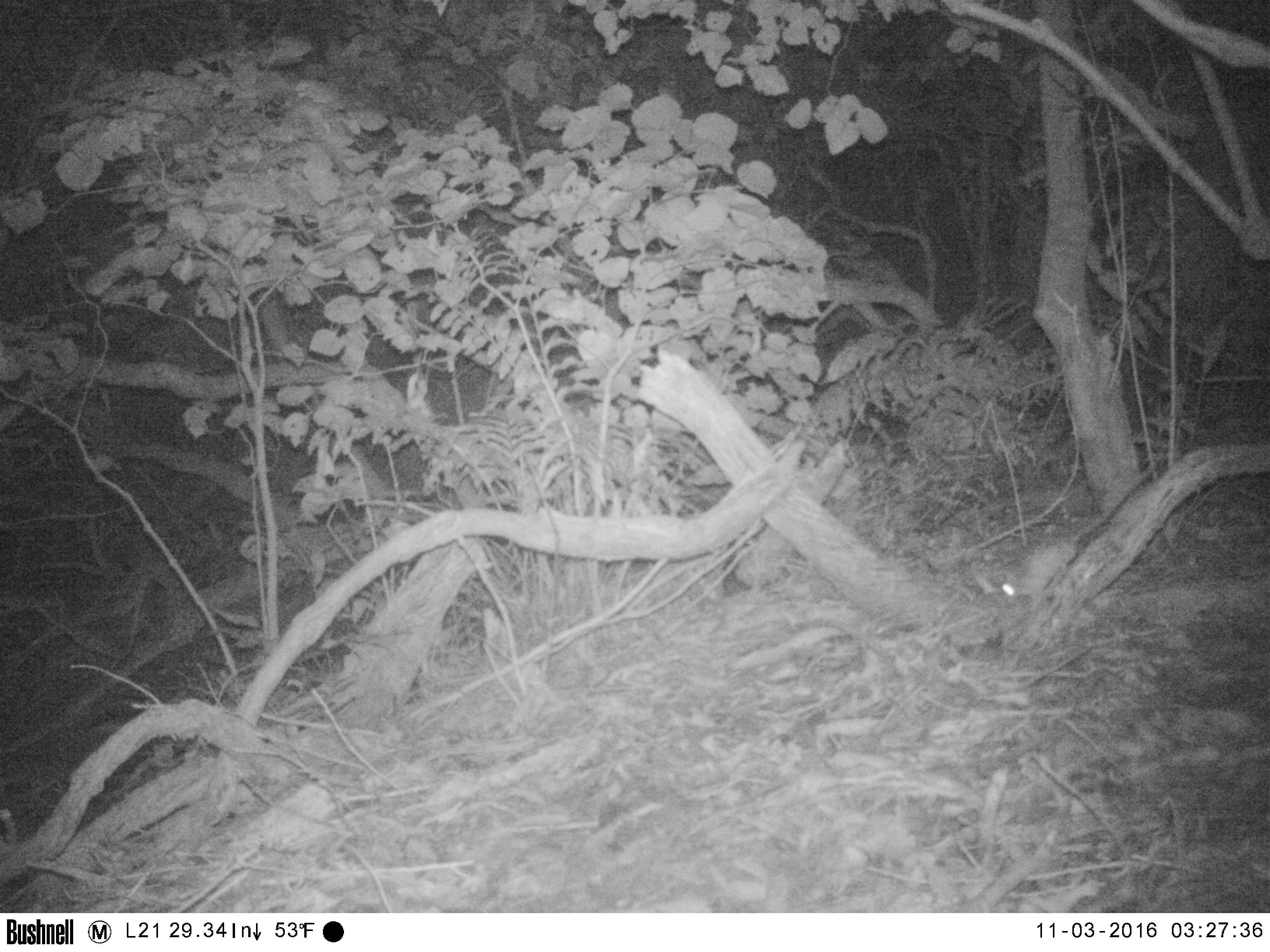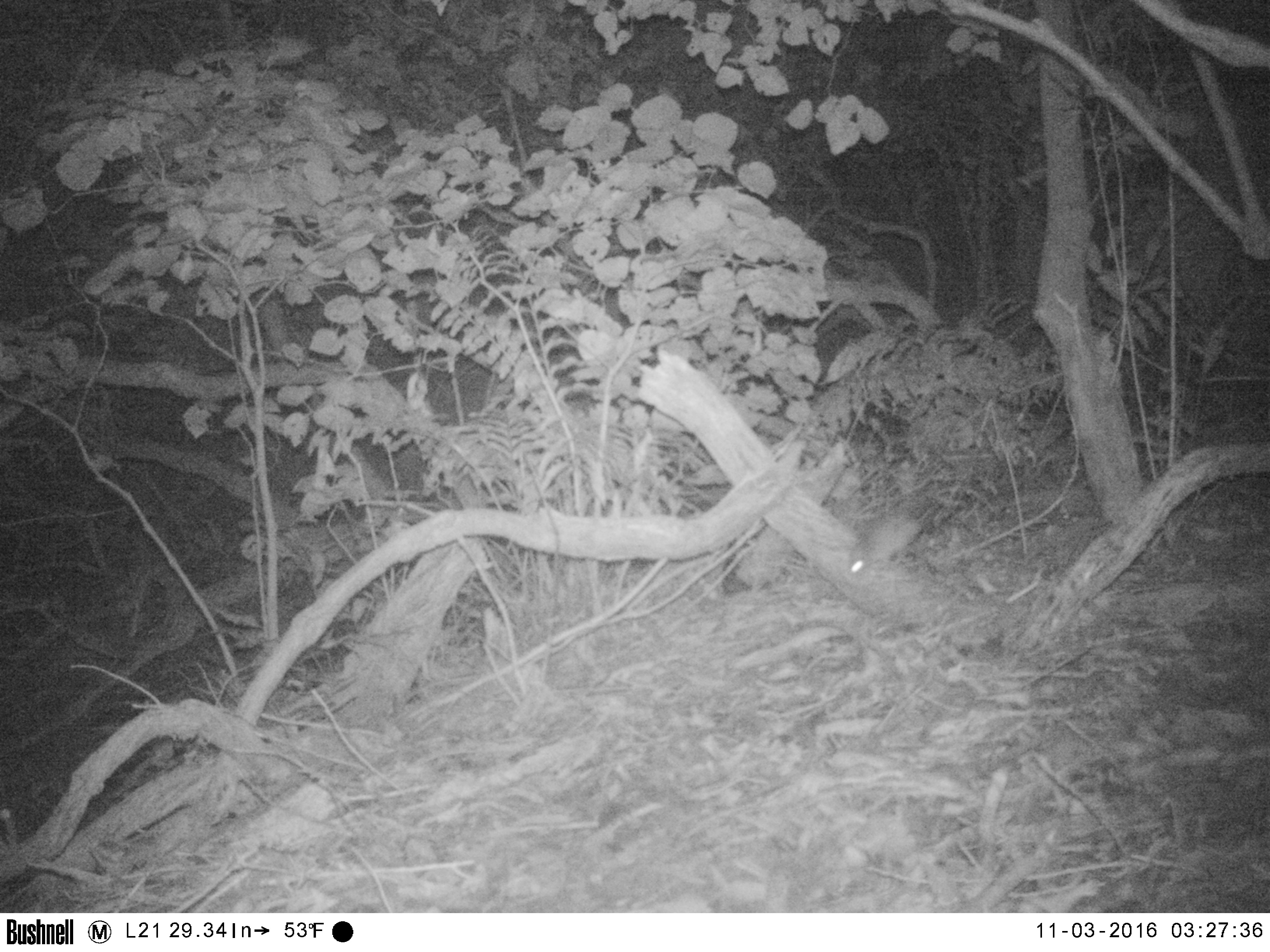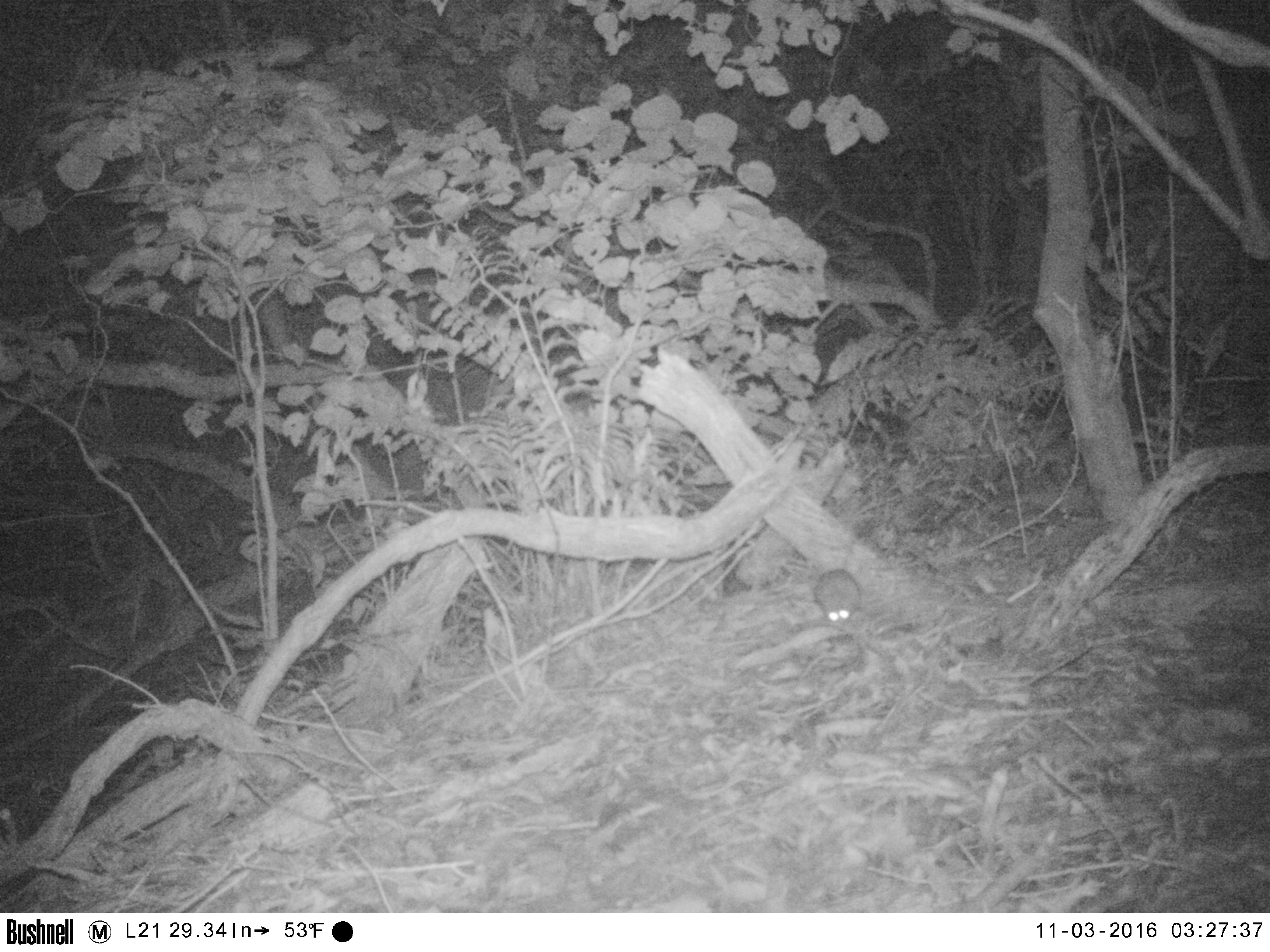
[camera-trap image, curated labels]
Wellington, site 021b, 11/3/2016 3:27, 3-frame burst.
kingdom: Animalia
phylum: Chordata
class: Mammalia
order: Rodentia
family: Muridae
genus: Rattus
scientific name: Rattus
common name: rat